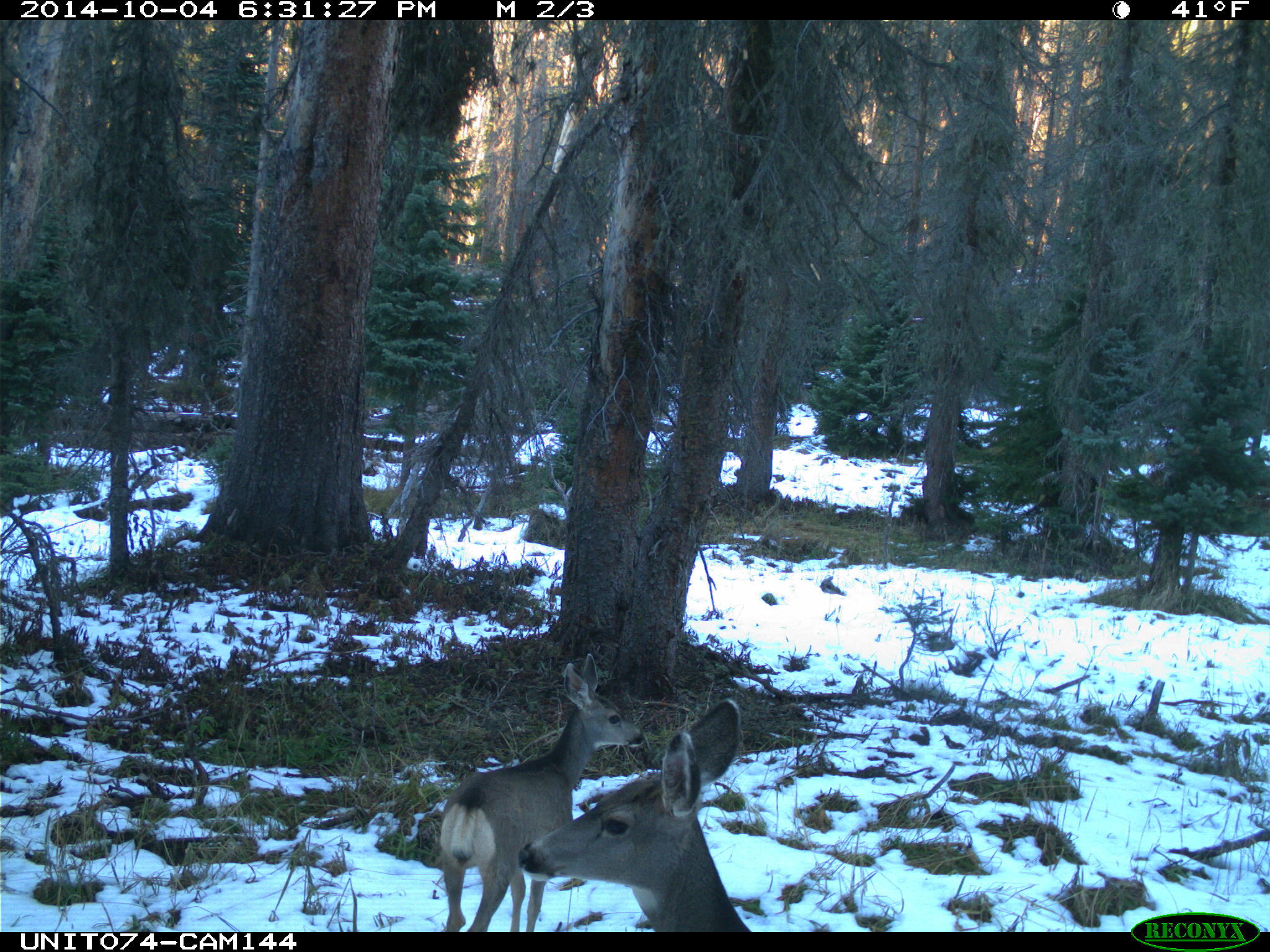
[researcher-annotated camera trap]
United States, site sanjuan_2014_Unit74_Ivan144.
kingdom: Animalia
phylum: Chordata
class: Mammalia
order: Artiodactyla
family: Cervidae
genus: Odocoileus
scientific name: Odocoileus hemionus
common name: mule deer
Odocoileus hemionus (mule deer).